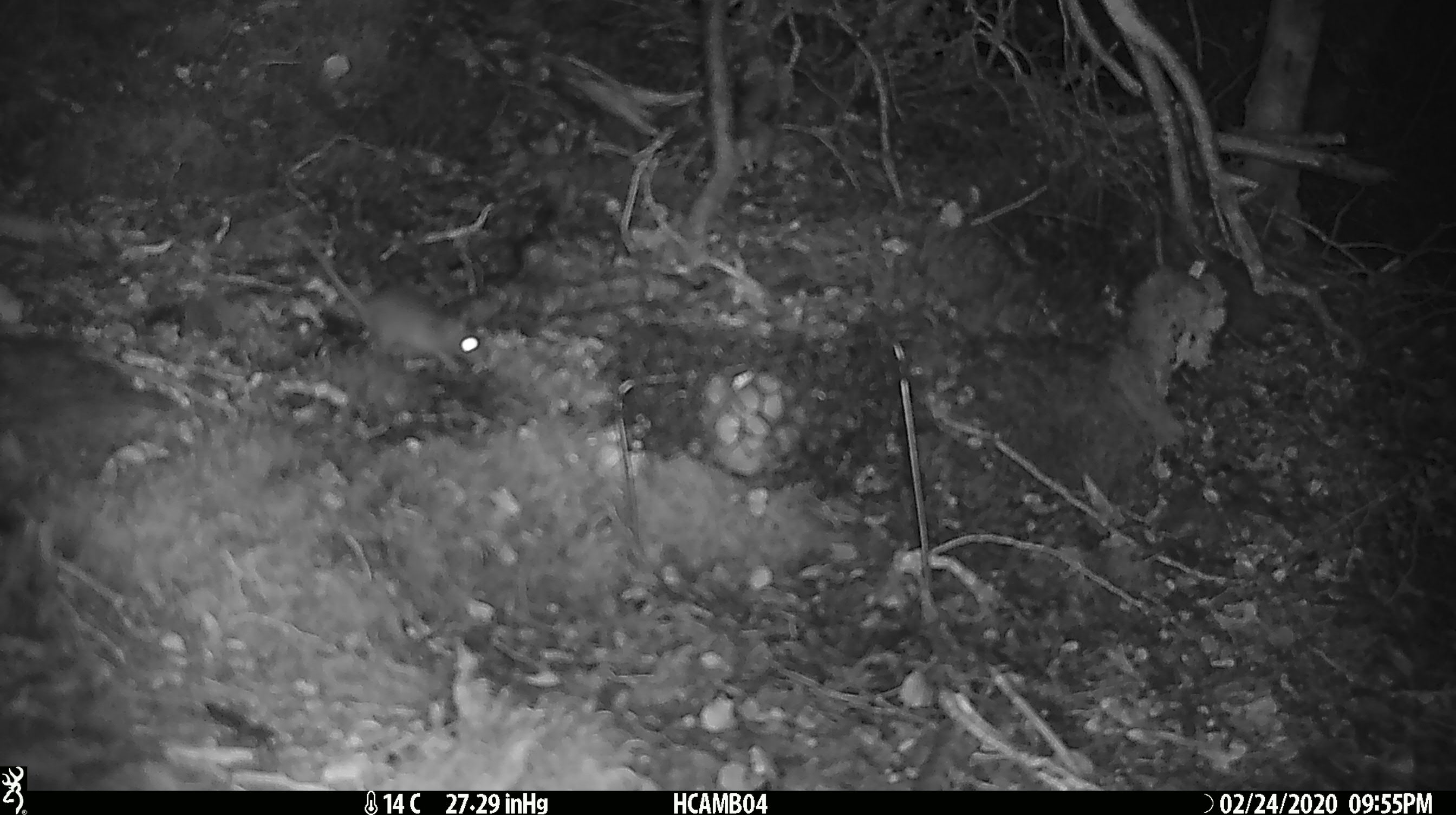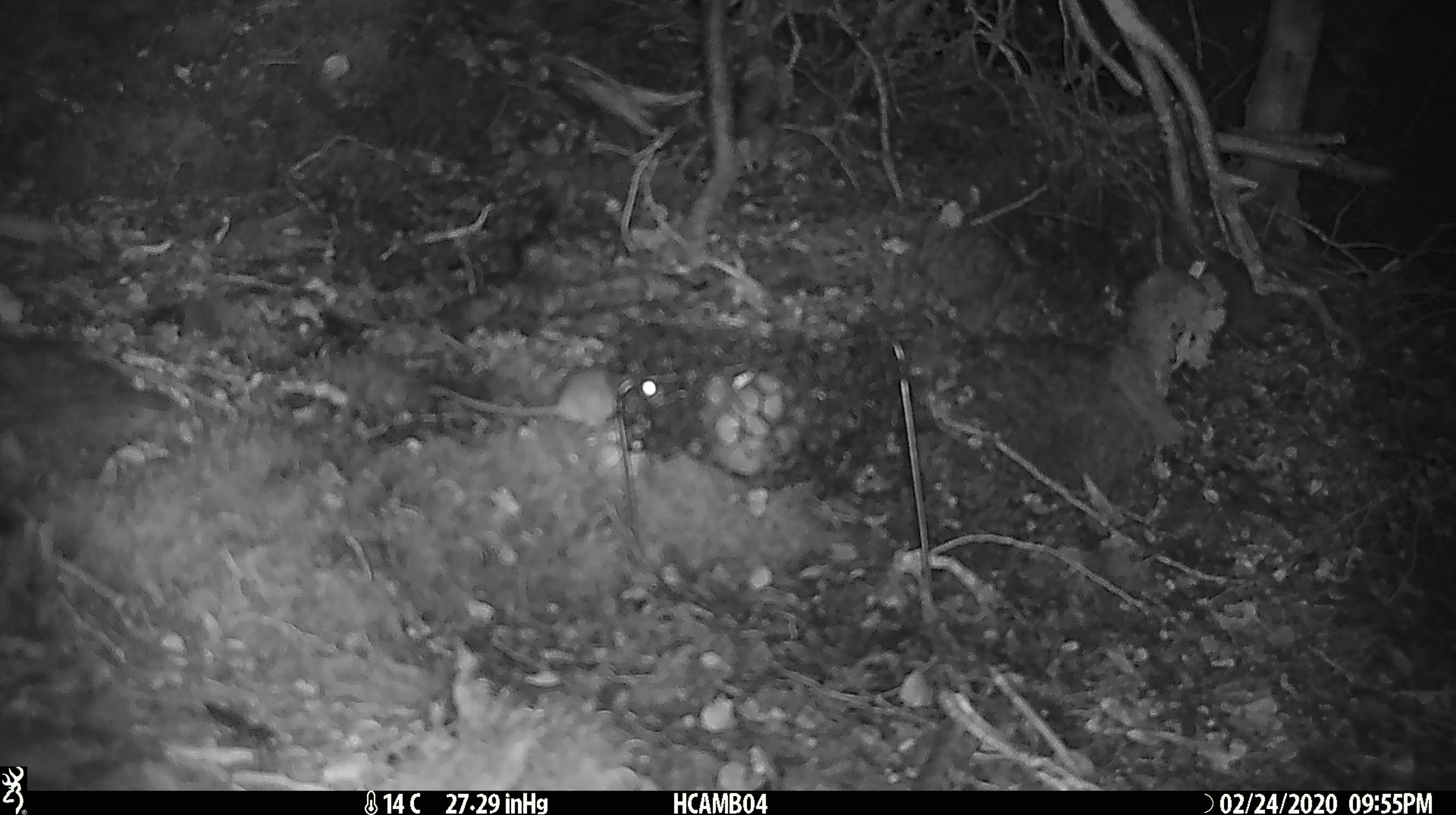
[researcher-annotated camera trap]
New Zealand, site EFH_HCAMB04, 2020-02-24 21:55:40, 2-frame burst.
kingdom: Animalia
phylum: Chordata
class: Mammalia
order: Rodentia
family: Muridae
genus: Mus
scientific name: Mus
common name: mouse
Mouse (Mus).